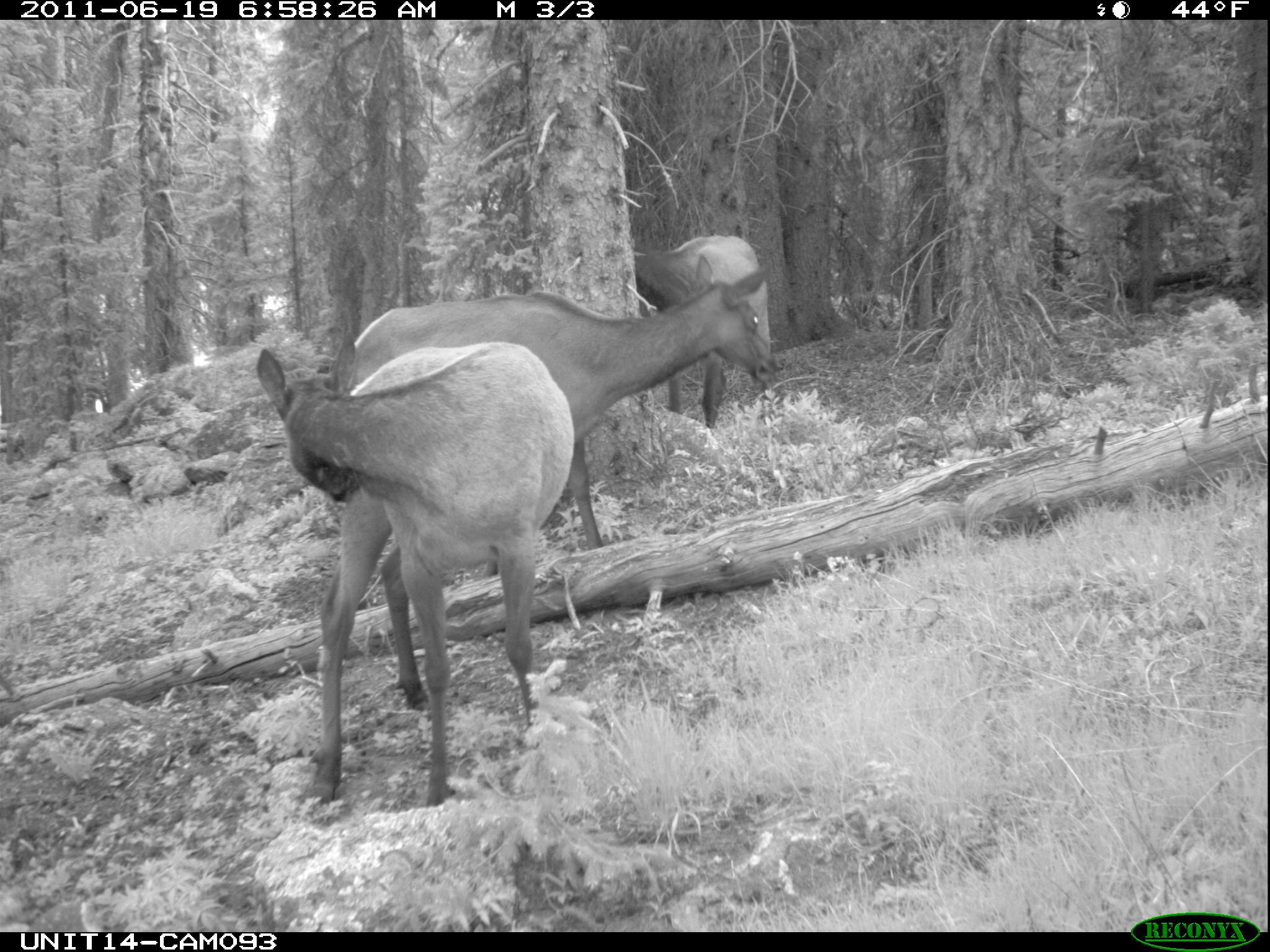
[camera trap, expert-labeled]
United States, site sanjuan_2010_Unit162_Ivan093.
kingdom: Animalia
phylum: Chordata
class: Mammalia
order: Artiodactyla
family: Cervidae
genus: Cervus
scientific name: Cervus elaphus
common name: red deer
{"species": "Cervus elaphus (red deer)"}